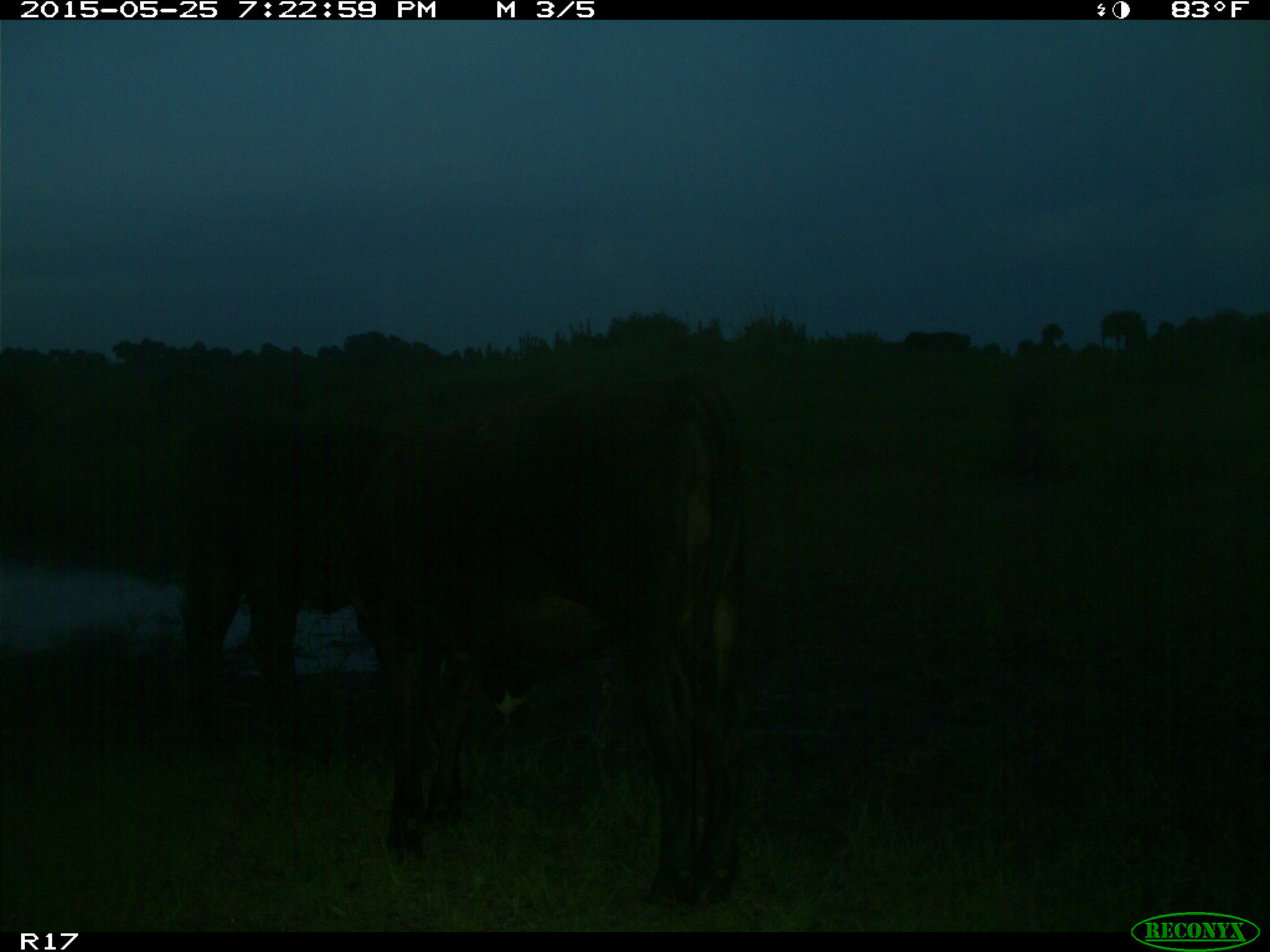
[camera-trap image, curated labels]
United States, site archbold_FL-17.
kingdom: Animalia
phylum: Chordata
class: Mammalia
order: Artiodactyla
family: Bovidae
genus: Bos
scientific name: Bos taurus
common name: domestic cow